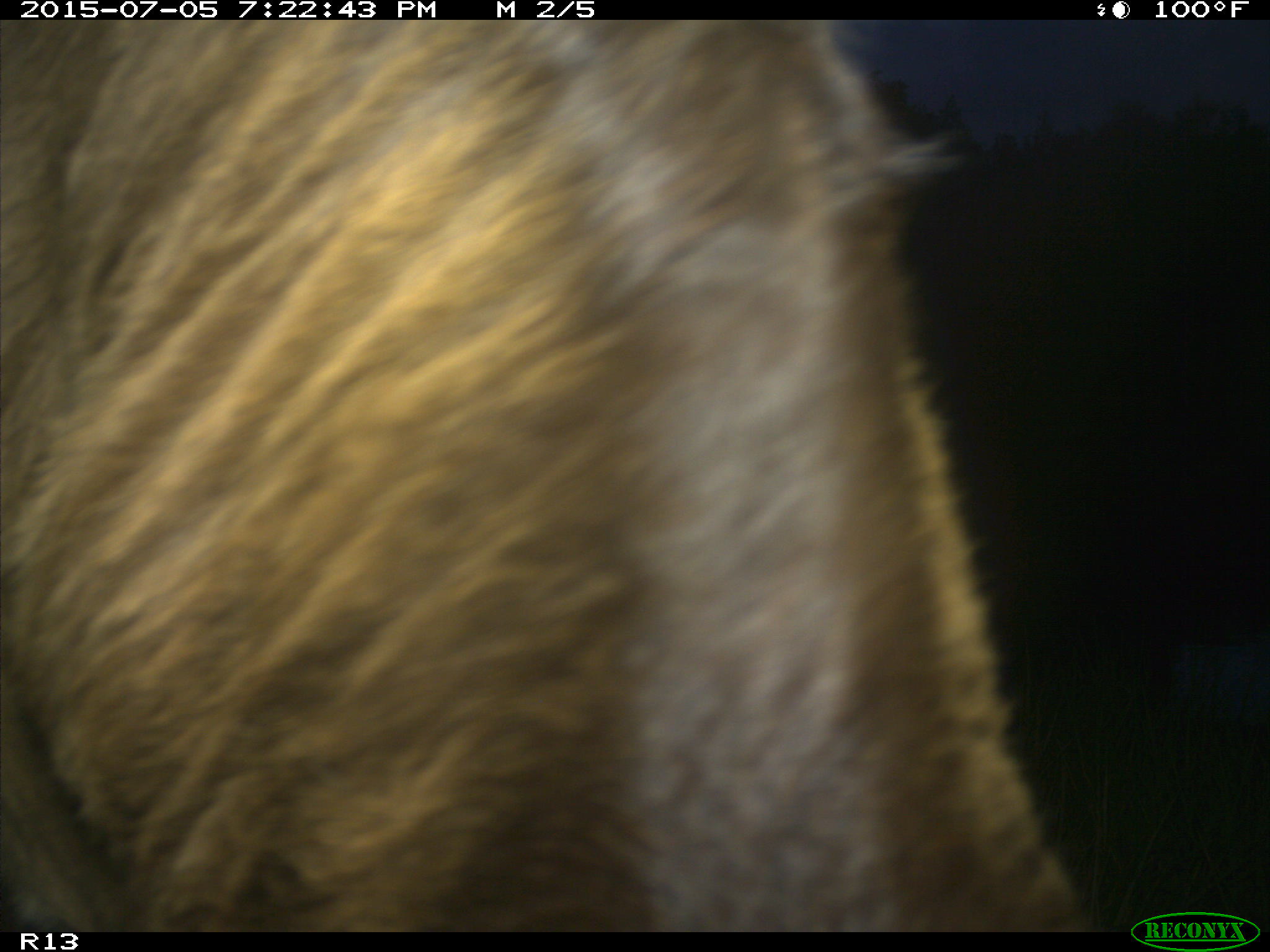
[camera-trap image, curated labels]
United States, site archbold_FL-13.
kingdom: Animalia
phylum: Chordata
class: Mammalia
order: Artiodactyla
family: Bovidae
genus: Bos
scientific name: Bos taurus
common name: domestic cow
Bos taurus (domestic cow).